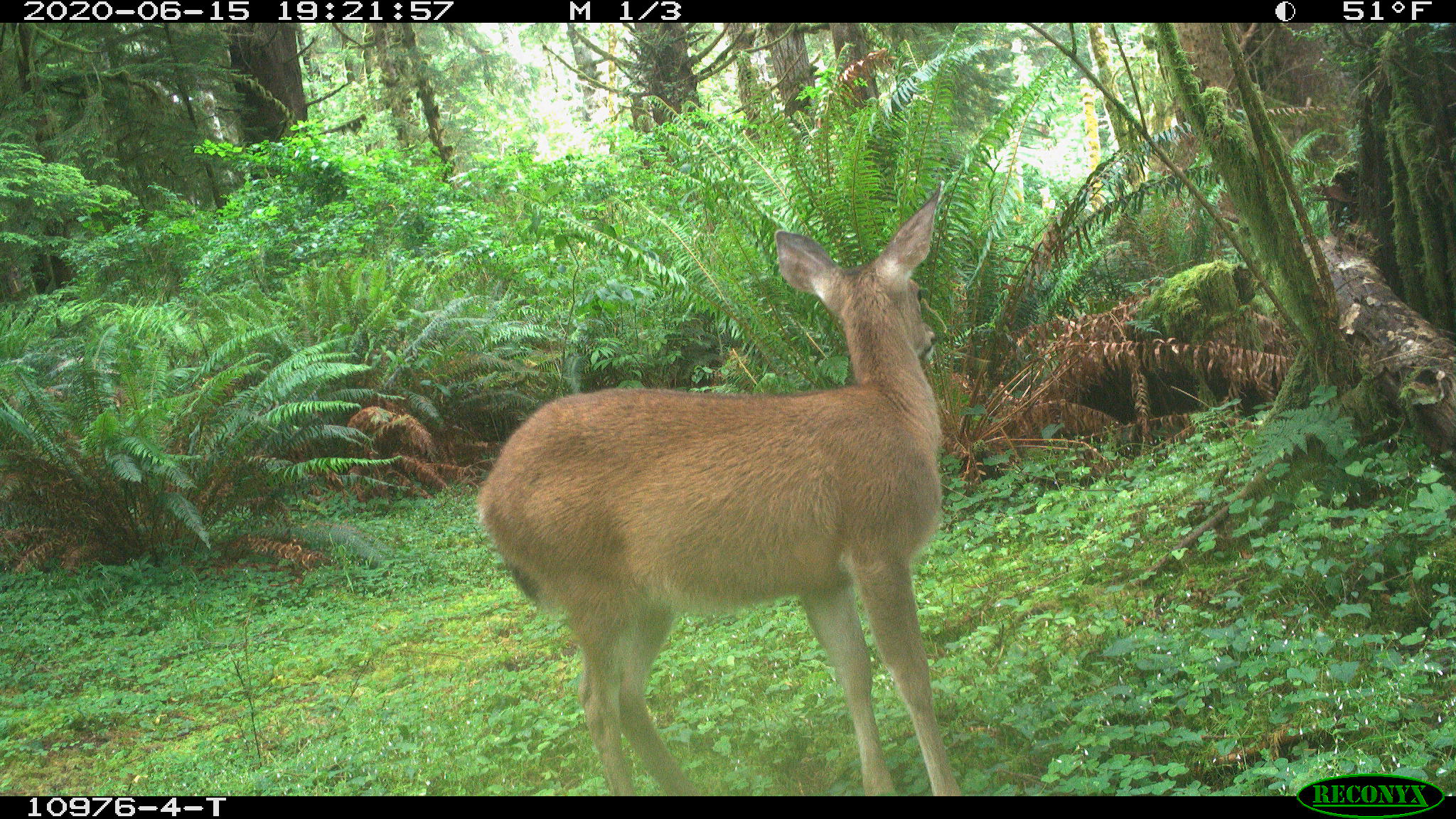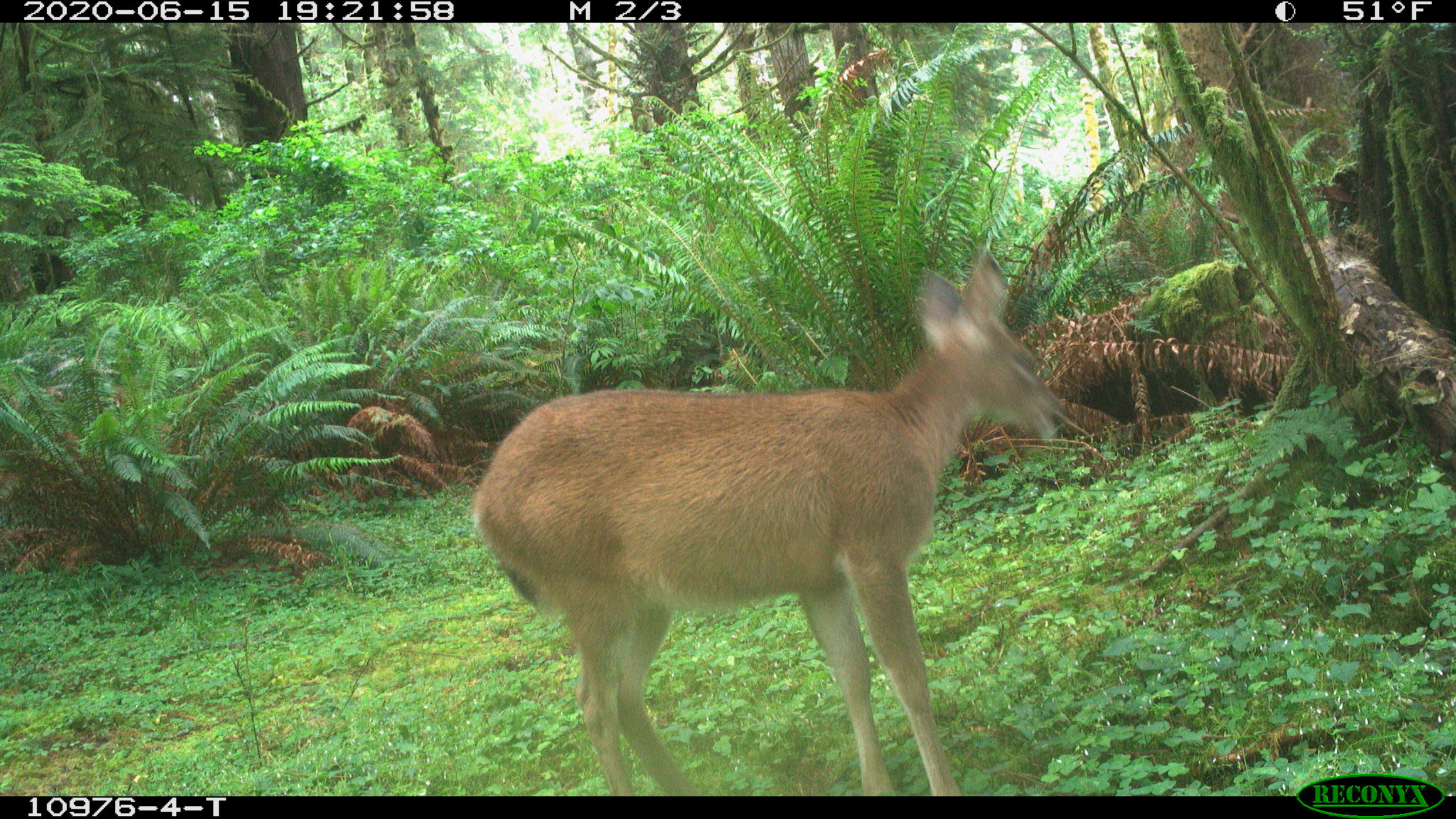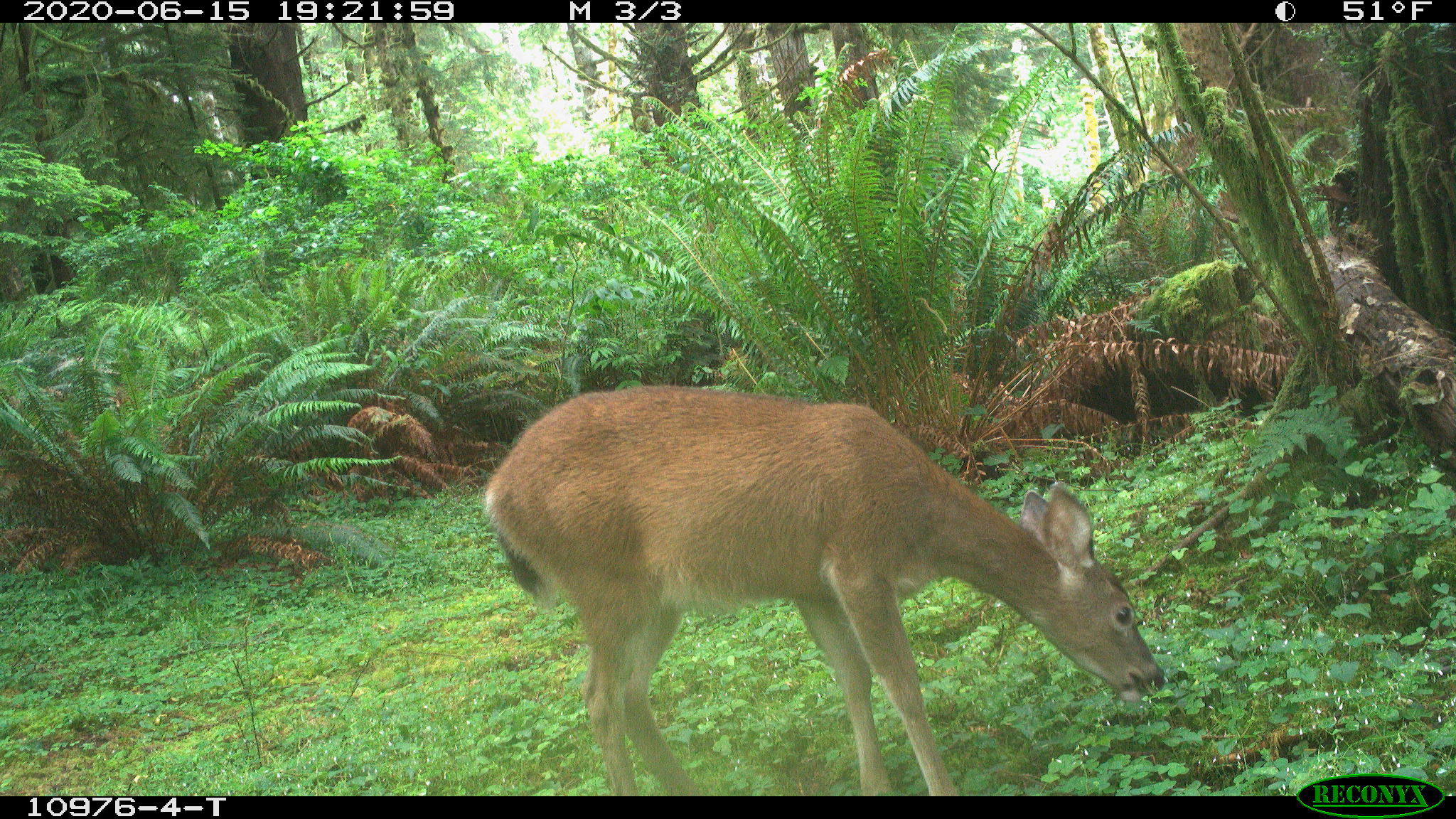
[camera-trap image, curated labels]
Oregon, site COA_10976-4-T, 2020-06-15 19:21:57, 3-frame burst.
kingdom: Animalia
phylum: Chordata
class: Mammalia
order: Artiodactyla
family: Cervidae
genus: Odocoileus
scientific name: Odocoileus hemionus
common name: black-tailed deer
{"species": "black-tailed deer (Odocoileus hemionus)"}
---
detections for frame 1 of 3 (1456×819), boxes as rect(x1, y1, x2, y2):
black-tailed deer: rect(471, 186, 958, 787)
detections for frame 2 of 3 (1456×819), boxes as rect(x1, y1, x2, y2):
black-tailed deer: rect(471, 241, 1075, 787)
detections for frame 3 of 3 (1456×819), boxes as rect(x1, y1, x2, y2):
black-tailed deer: rect(467, 363, 1174, 791)